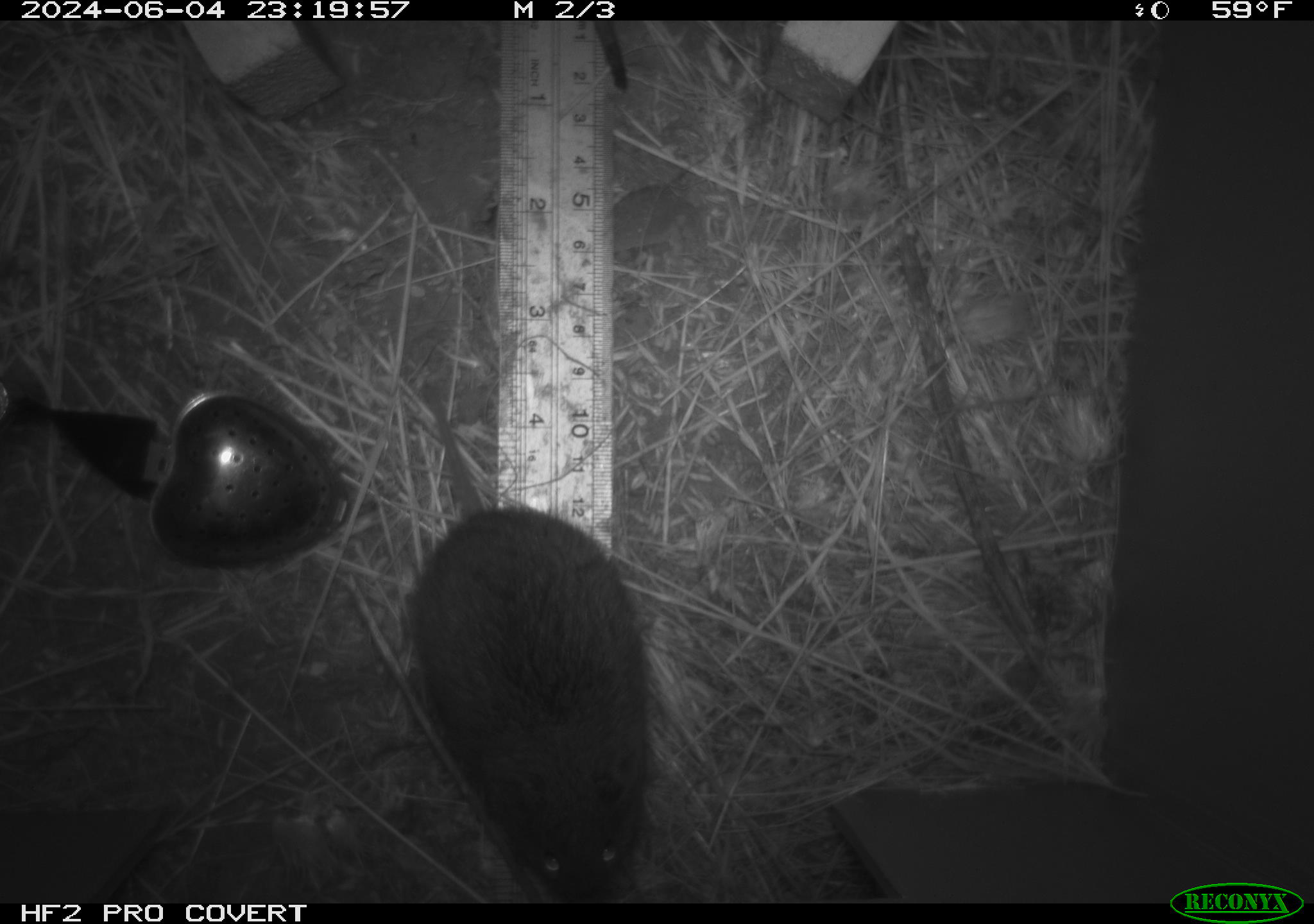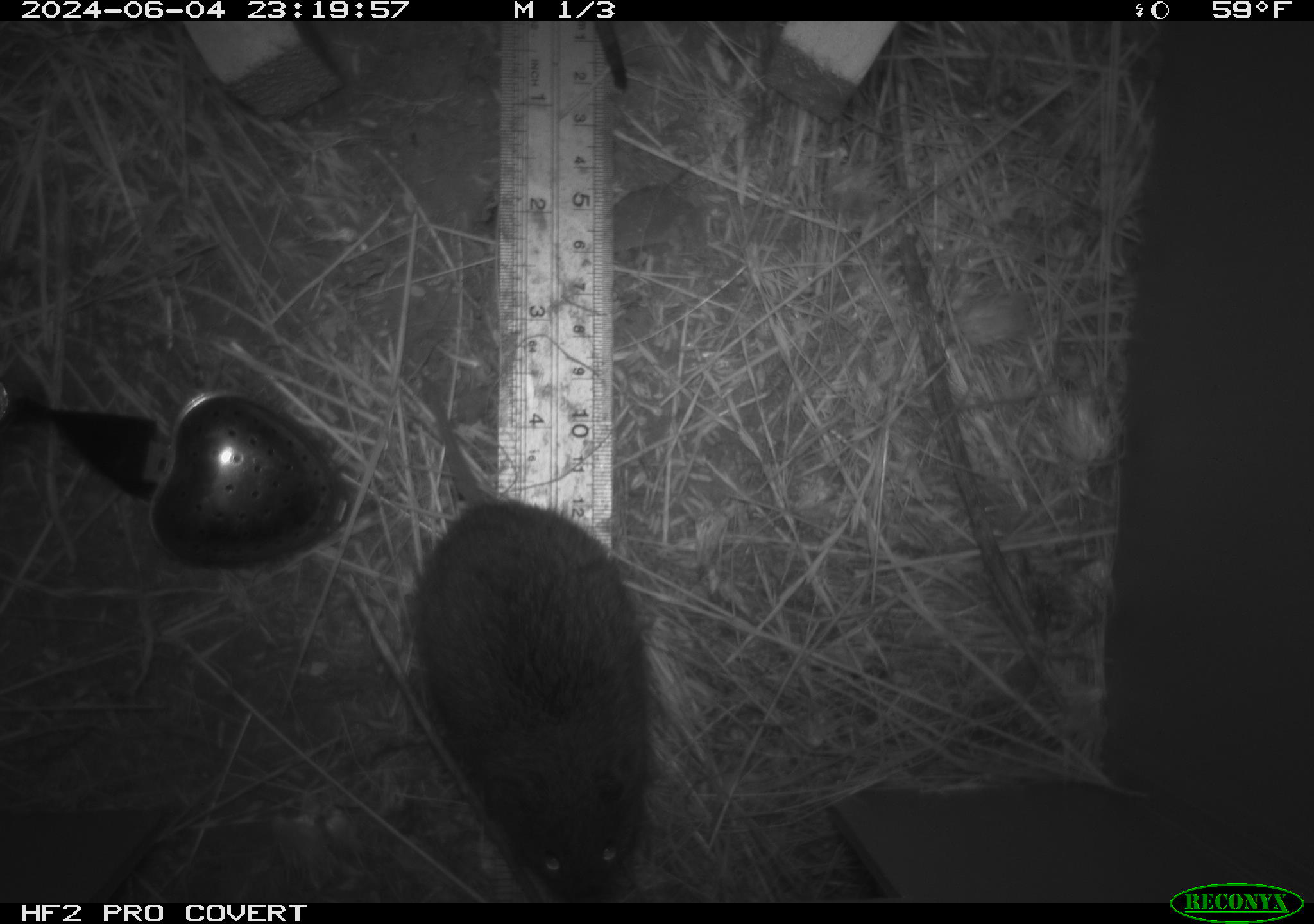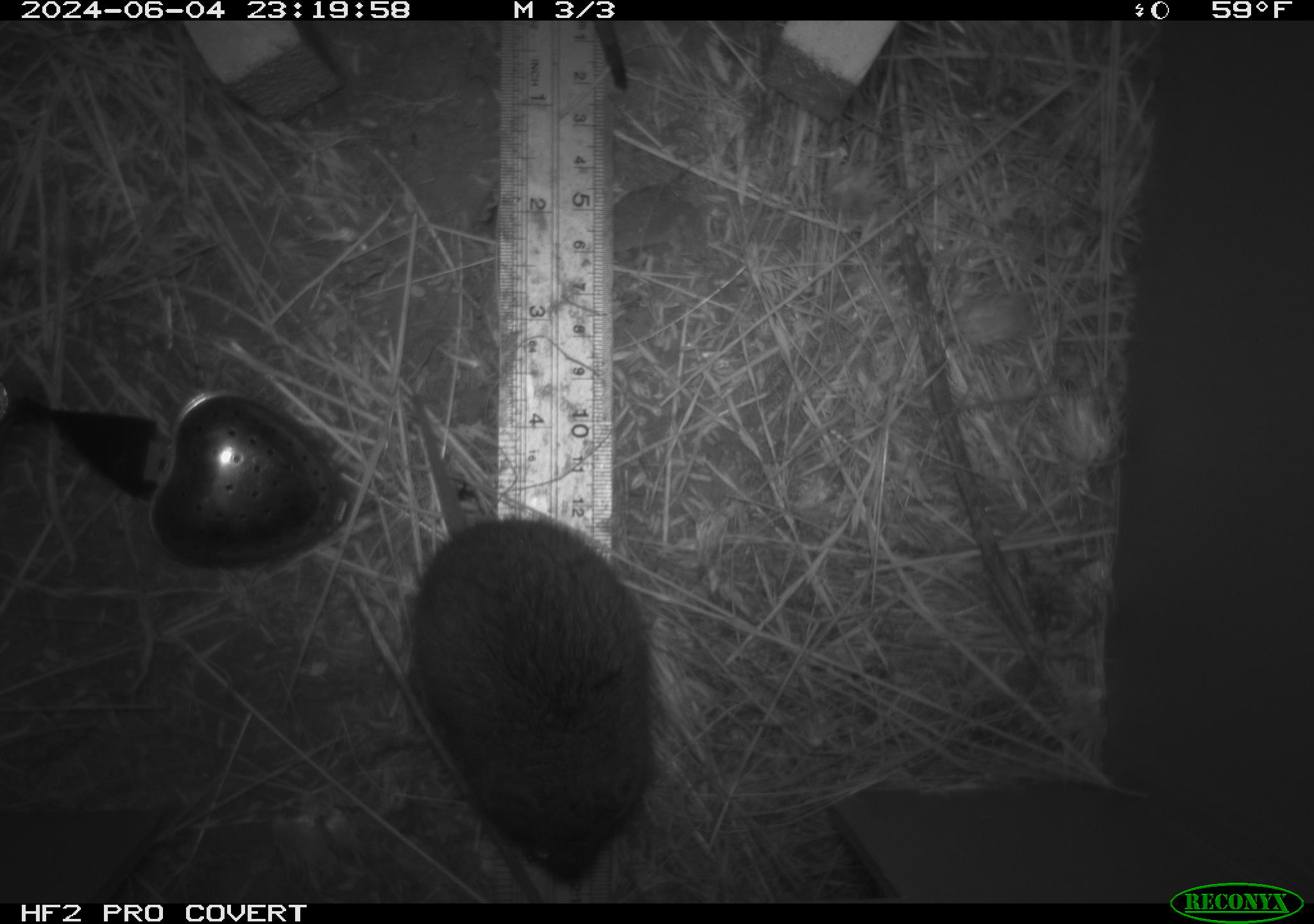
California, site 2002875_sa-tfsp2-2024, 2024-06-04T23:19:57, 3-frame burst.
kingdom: Animalia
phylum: Chordata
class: Mammalia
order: Rodentia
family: Cricetidae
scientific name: Arvicolinae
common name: voles, lemmings, and muskrats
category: arvicolinae subfamily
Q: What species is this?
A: Arvicolinae subfamily (voles, lemmings, and muskrats) (Arvicolinae).